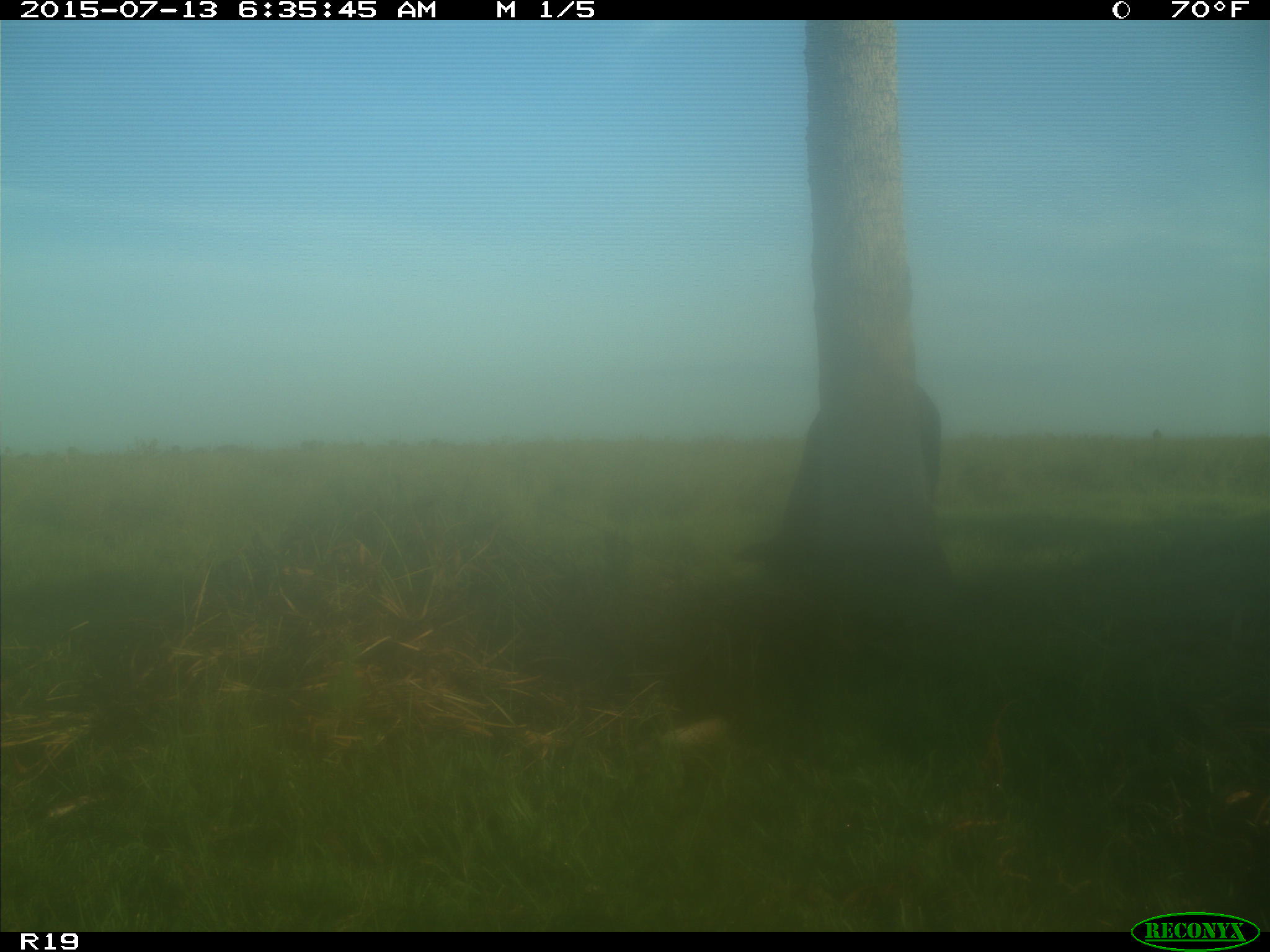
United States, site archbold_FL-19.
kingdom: Animalia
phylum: Chordata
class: Mammalia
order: Artiodactyla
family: Bovidae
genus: Bos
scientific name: Bos taurus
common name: domestic cow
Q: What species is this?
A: Bos taurus (domestic cow).